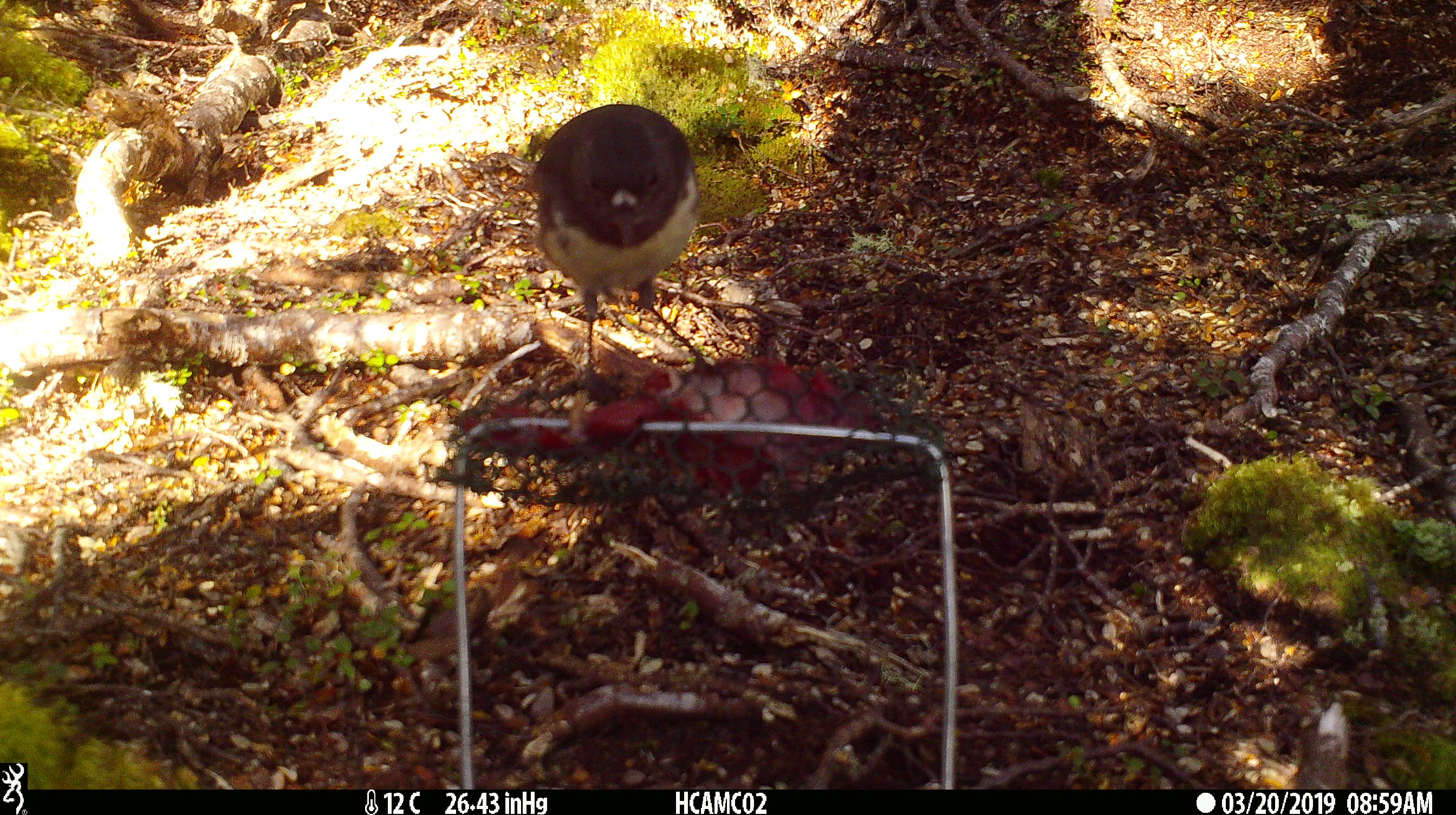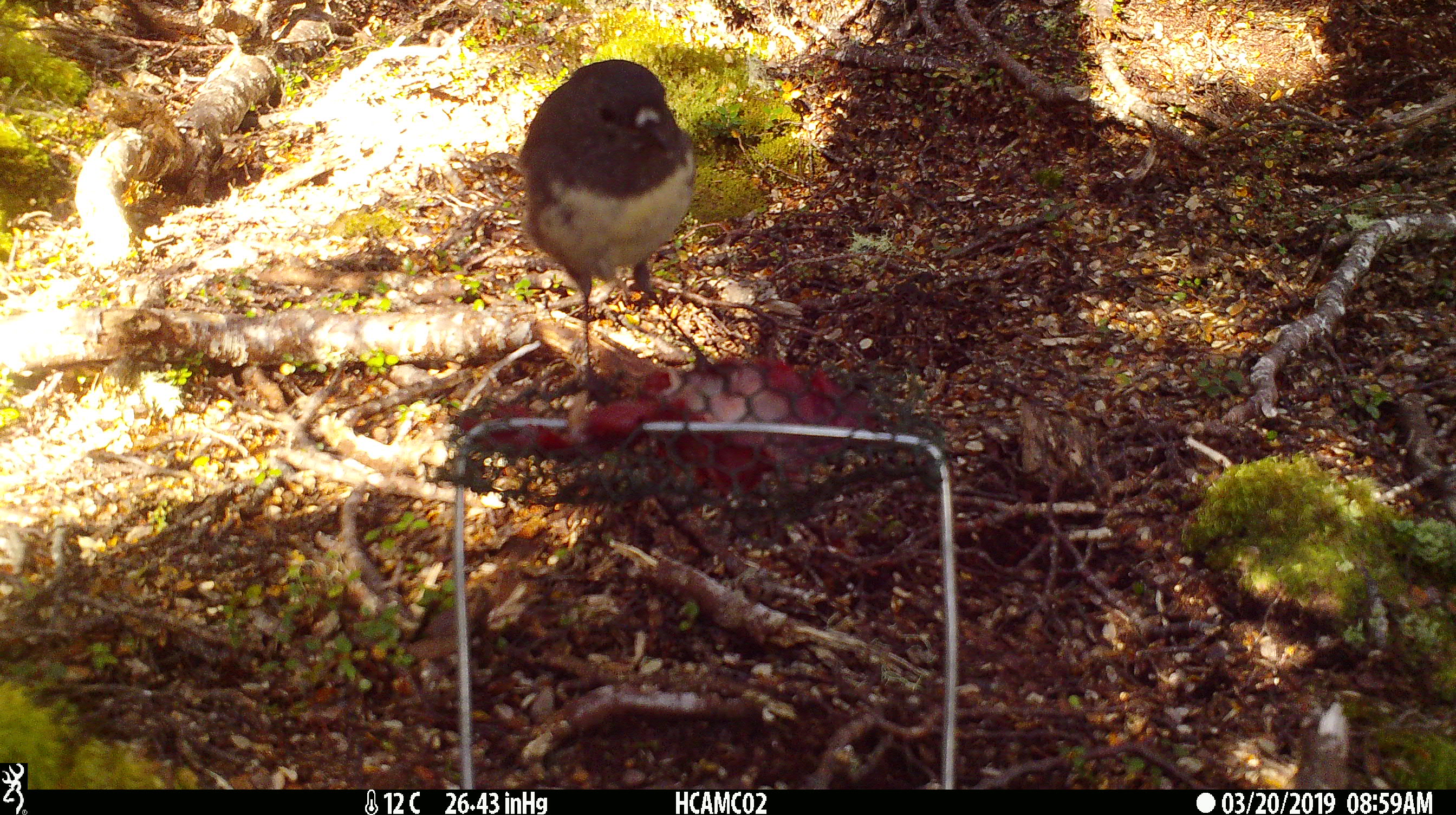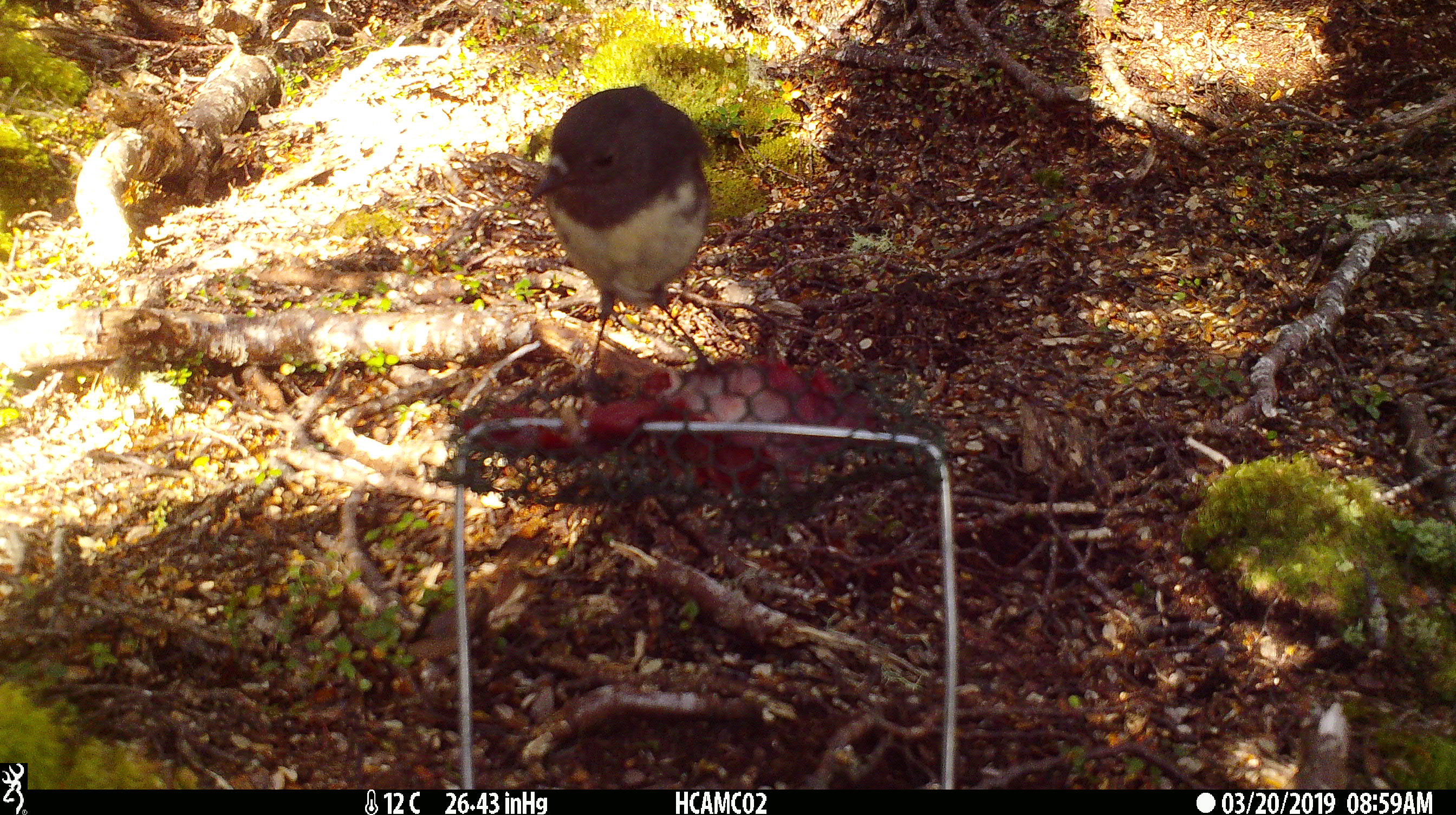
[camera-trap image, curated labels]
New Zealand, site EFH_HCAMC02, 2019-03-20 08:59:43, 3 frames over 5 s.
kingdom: Animalia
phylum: Chordata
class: Aves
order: Passeriformes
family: Petroicidae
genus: Petroica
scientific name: Petroica australis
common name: new zealand robin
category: robin